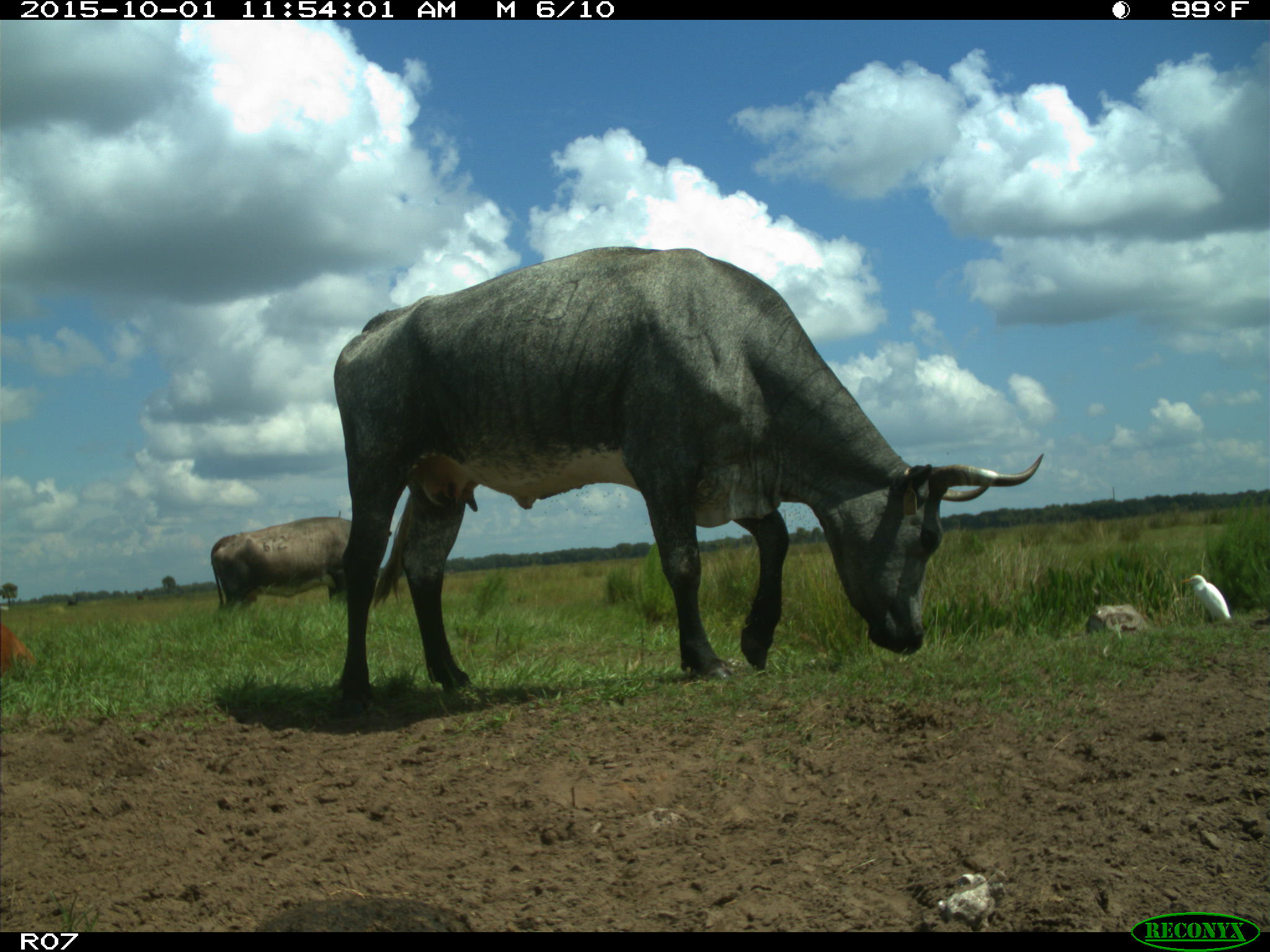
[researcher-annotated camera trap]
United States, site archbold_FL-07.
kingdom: Animalia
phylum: Chordata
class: Mammalia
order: Artiodactyla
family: Bovidae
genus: Bos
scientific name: Bos taurus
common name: domestic cow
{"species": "Bos taurus (domestic cow)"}